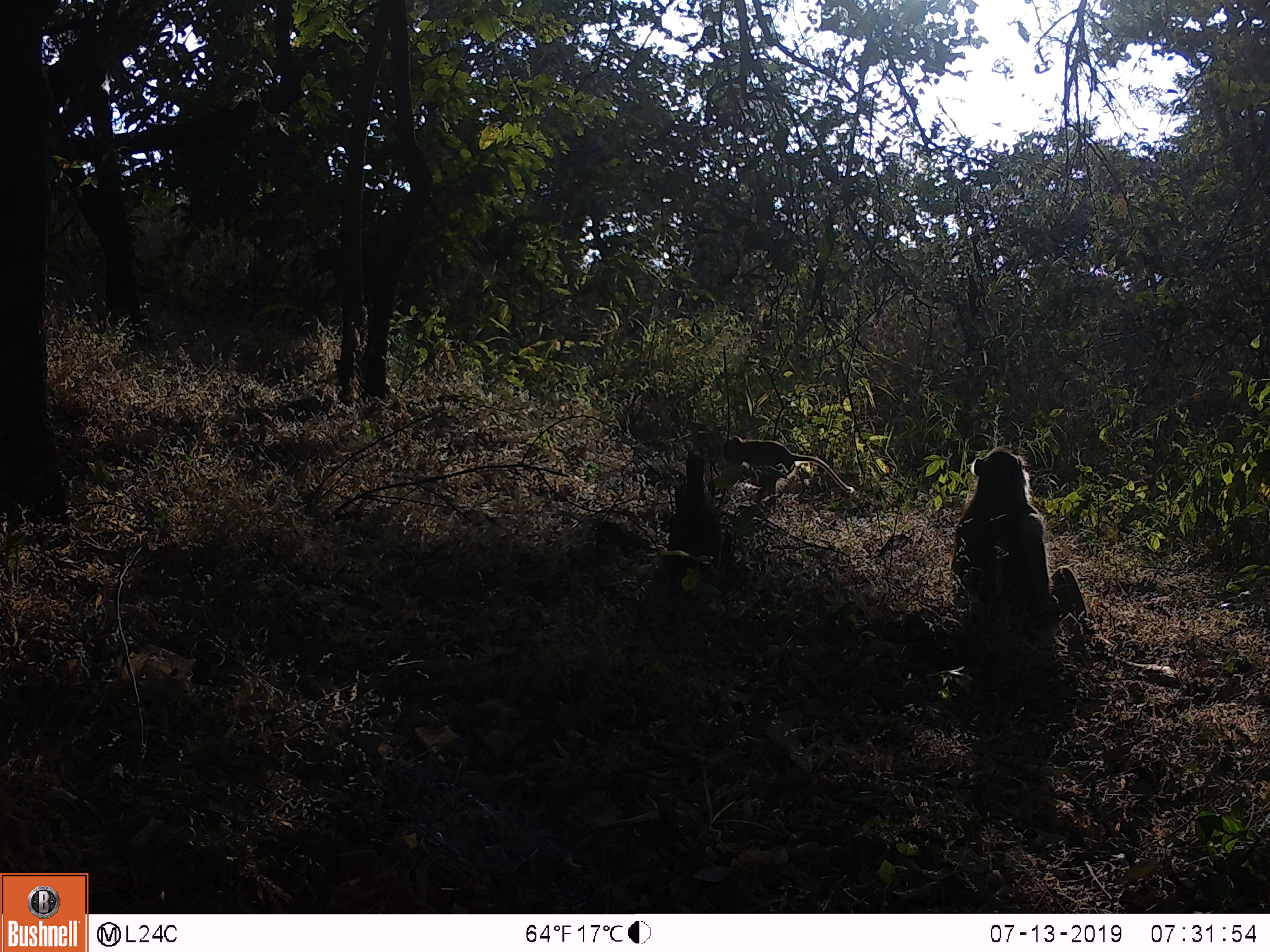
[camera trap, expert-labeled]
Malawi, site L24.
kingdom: Animalia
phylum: Chordata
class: Mammalia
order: Primates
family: Cercopithecidae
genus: Papio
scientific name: Papio cynocephalus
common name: yellow baboon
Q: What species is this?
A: Yellow baboon (Papio cynocephalus).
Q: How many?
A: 2.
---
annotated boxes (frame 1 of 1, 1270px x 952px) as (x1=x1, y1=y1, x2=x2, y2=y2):
yellow baboon: (x1=934, y1=447, x2=1098, y2=632); (x1=719, y1=429, x2=856, y2=509)